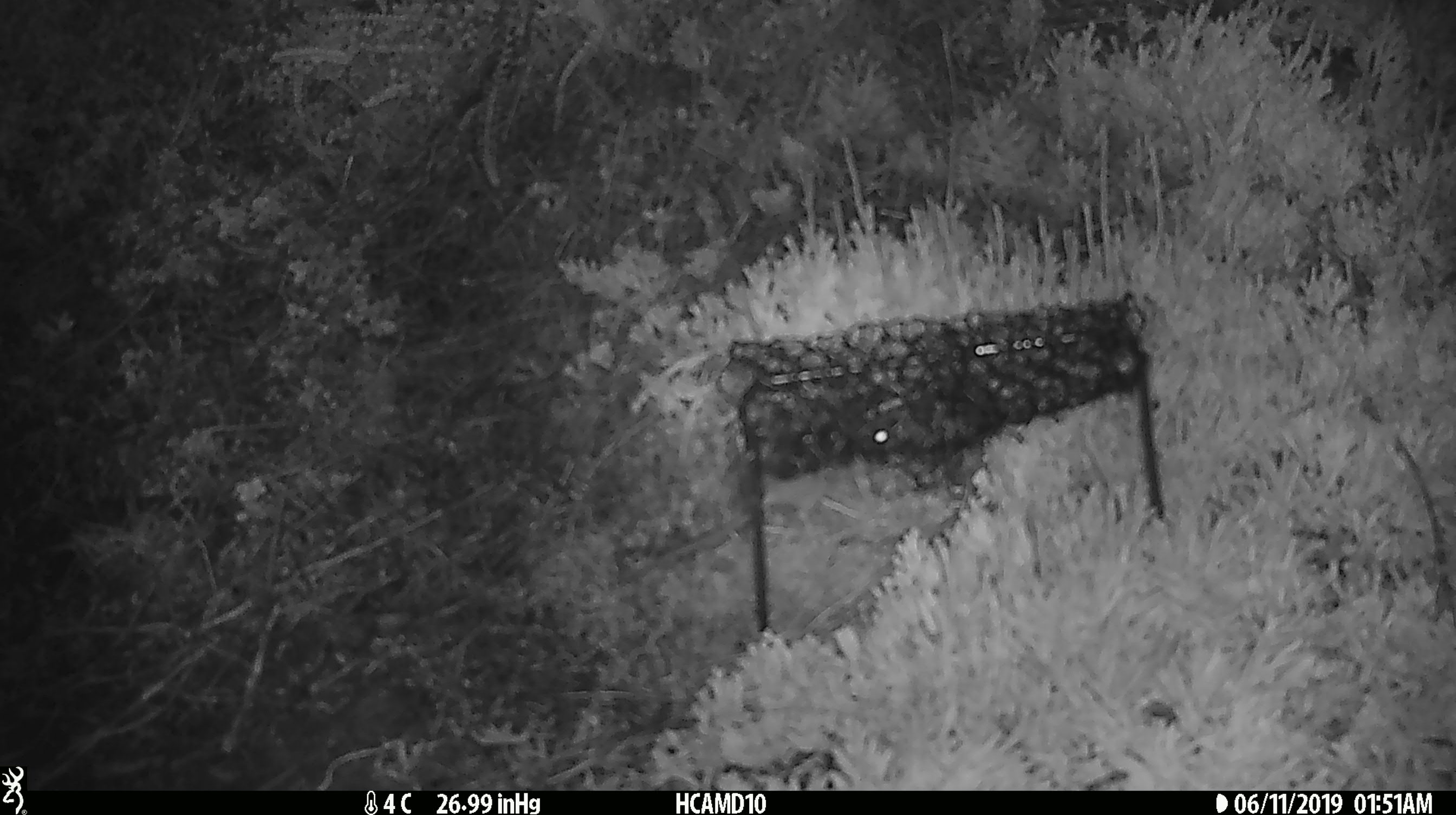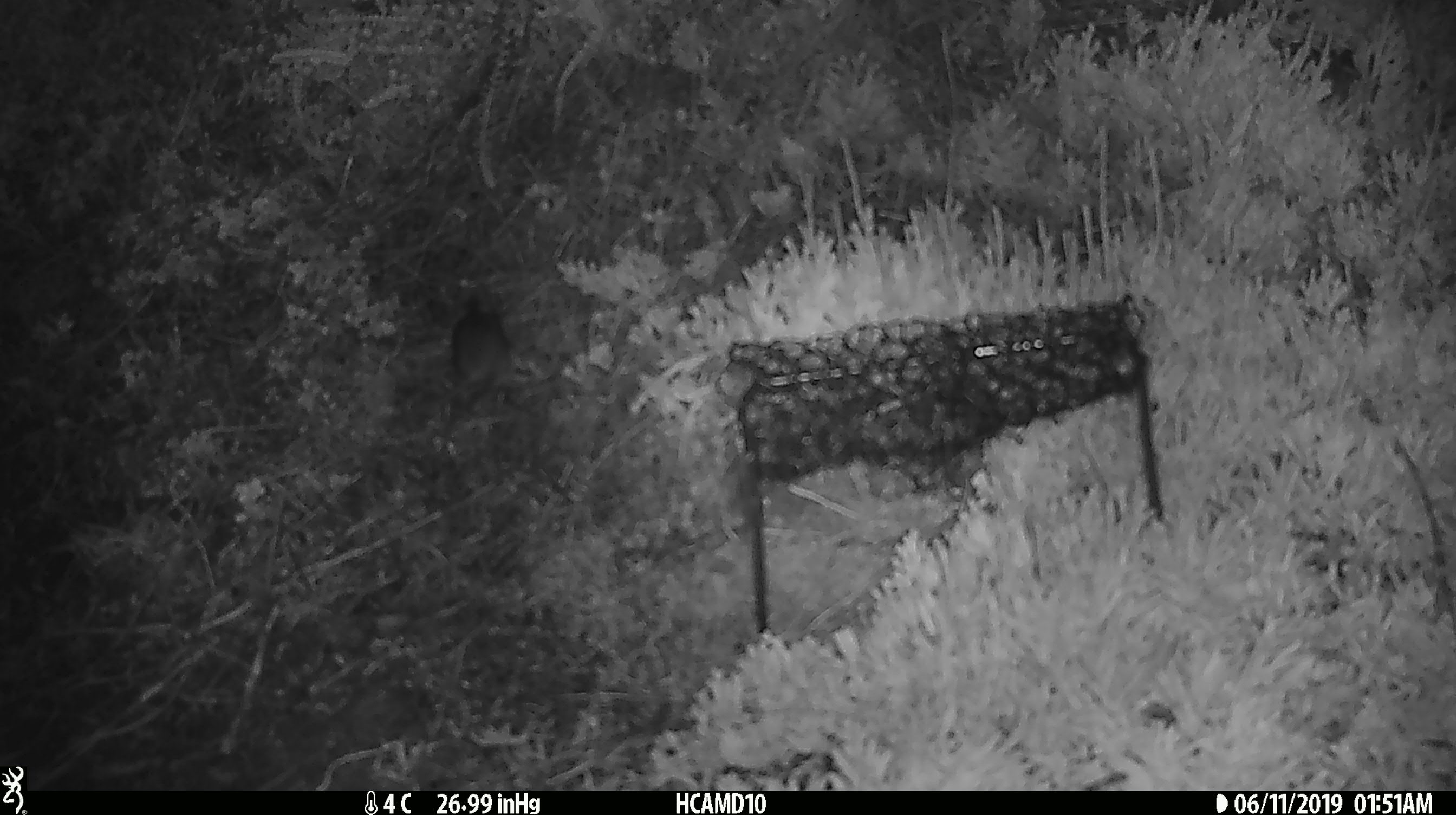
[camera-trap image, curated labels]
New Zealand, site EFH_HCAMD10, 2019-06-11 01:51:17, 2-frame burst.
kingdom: Animalia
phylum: Chordata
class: Mammalia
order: Rodentia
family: Muridae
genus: Mus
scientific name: Mus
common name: mouse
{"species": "mouse (Mus)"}